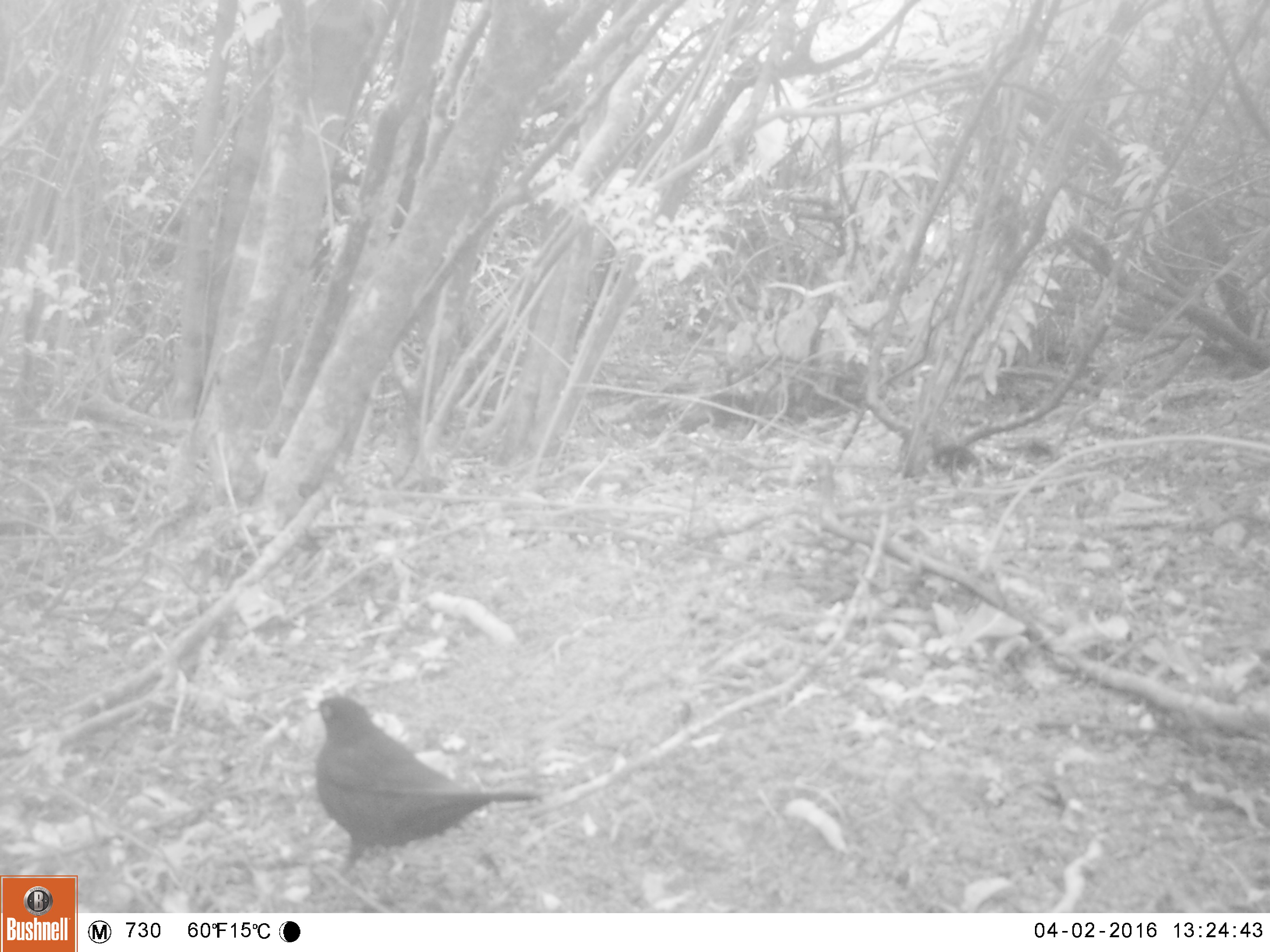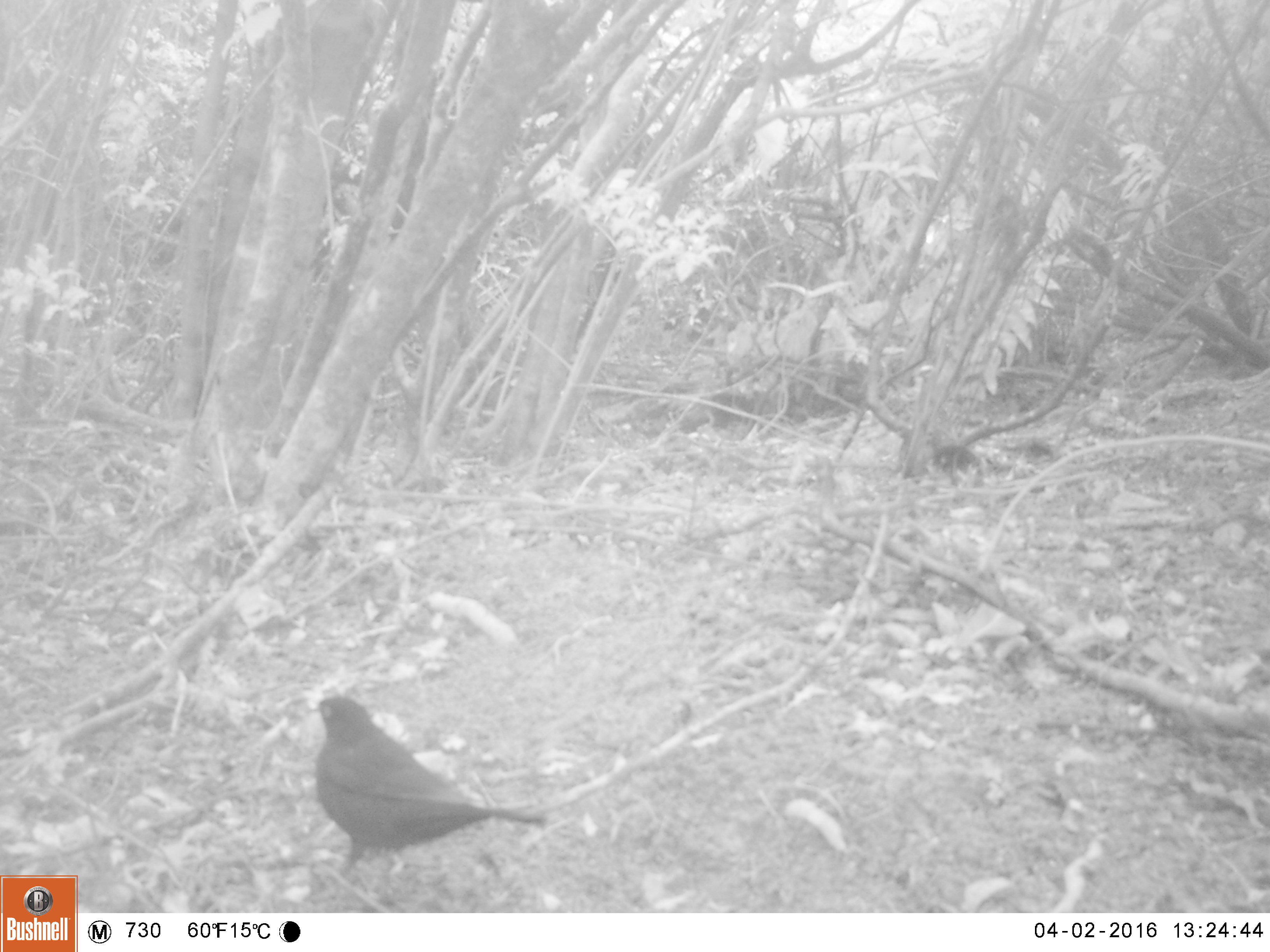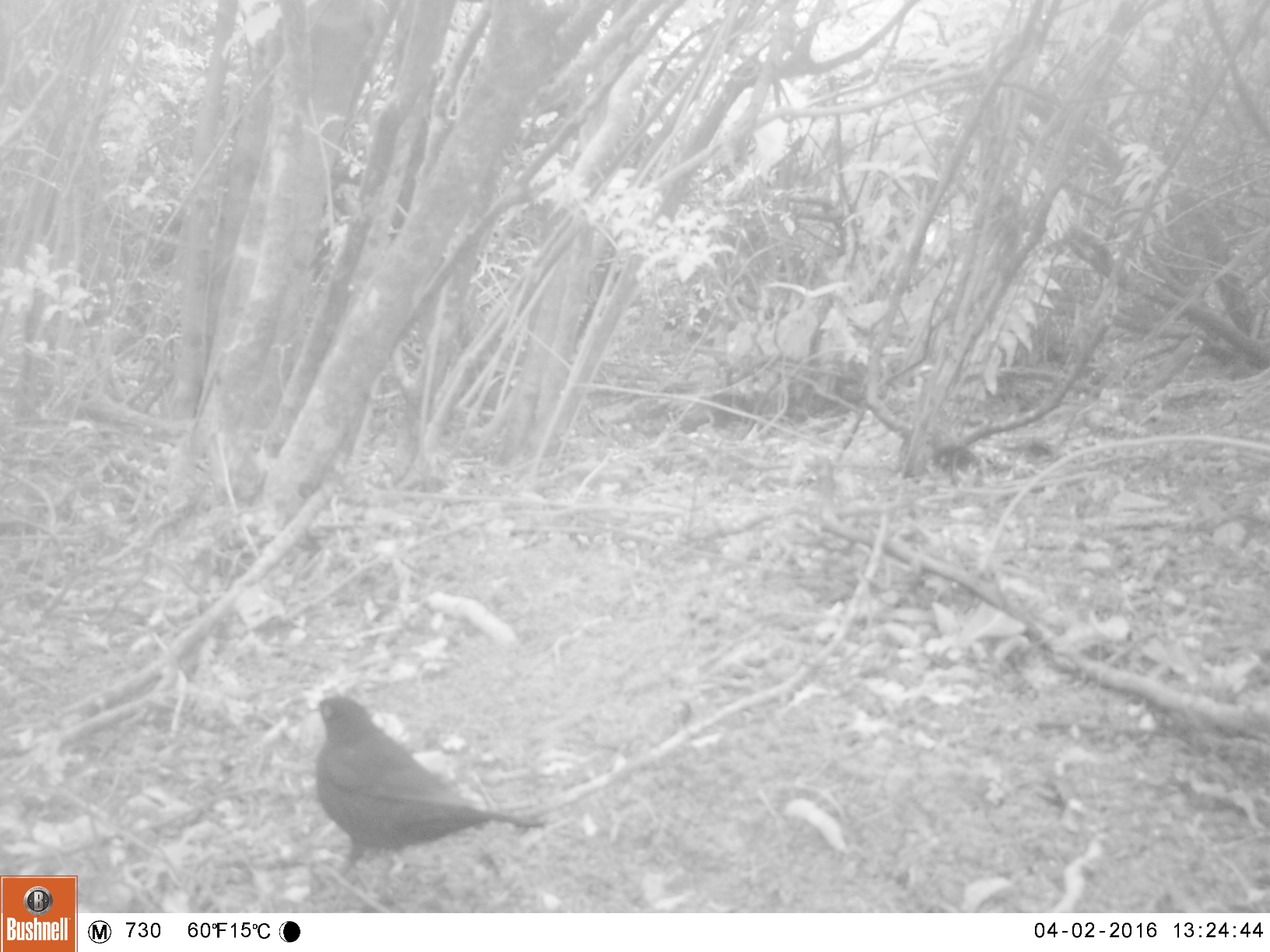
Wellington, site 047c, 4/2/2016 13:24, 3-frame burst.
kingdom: Animalia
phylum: Chordata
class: Aves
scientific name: Aves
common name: bird